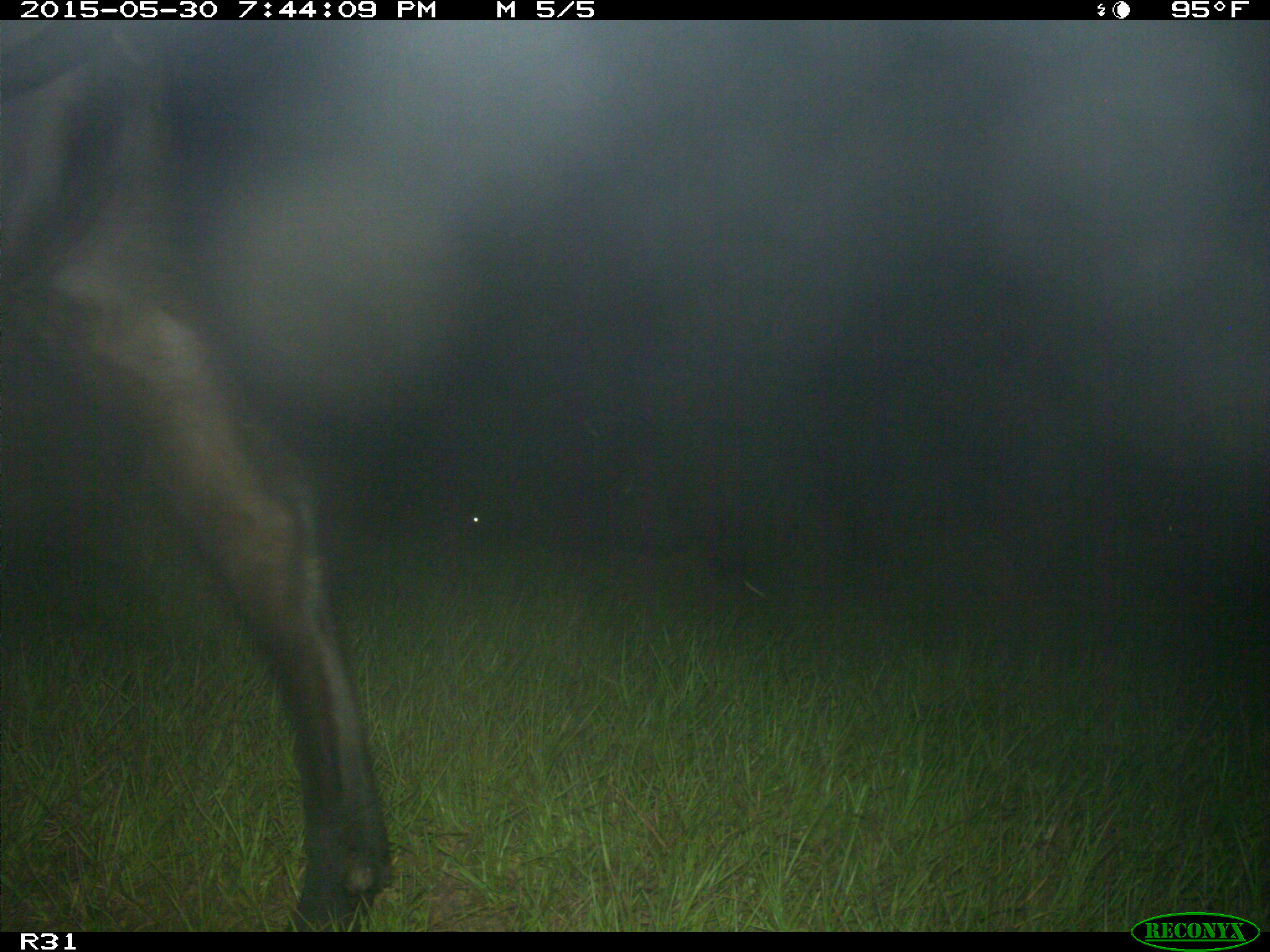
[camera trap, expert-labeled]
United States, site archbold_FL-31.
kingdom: Animalia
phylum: Chordata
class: Mammalia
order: Artiodactyla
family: Bovidae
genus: Bos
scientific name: Bos taurus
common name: domestic cow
Bos taurus (domestic cow).